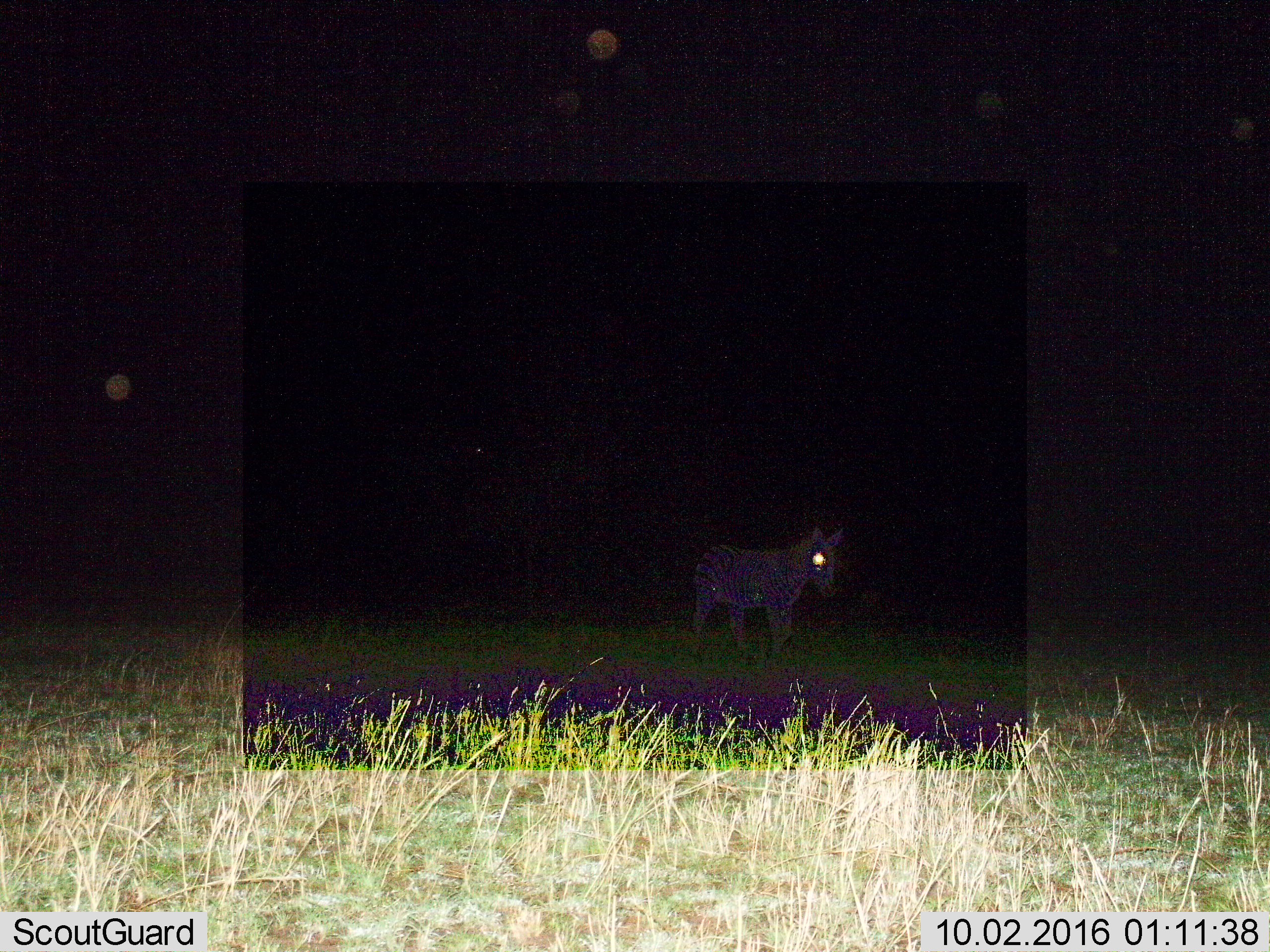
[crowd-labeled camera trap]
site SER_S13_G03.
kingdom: Animalia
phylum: Chordata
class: Mammalia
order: Perissodactyla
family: Equidae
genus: Equus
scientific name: Equus quagga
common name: plains zebra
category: zebraplains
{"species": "zebraplains (plains zebra) (Equus quagga)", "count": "1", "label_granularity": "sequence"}